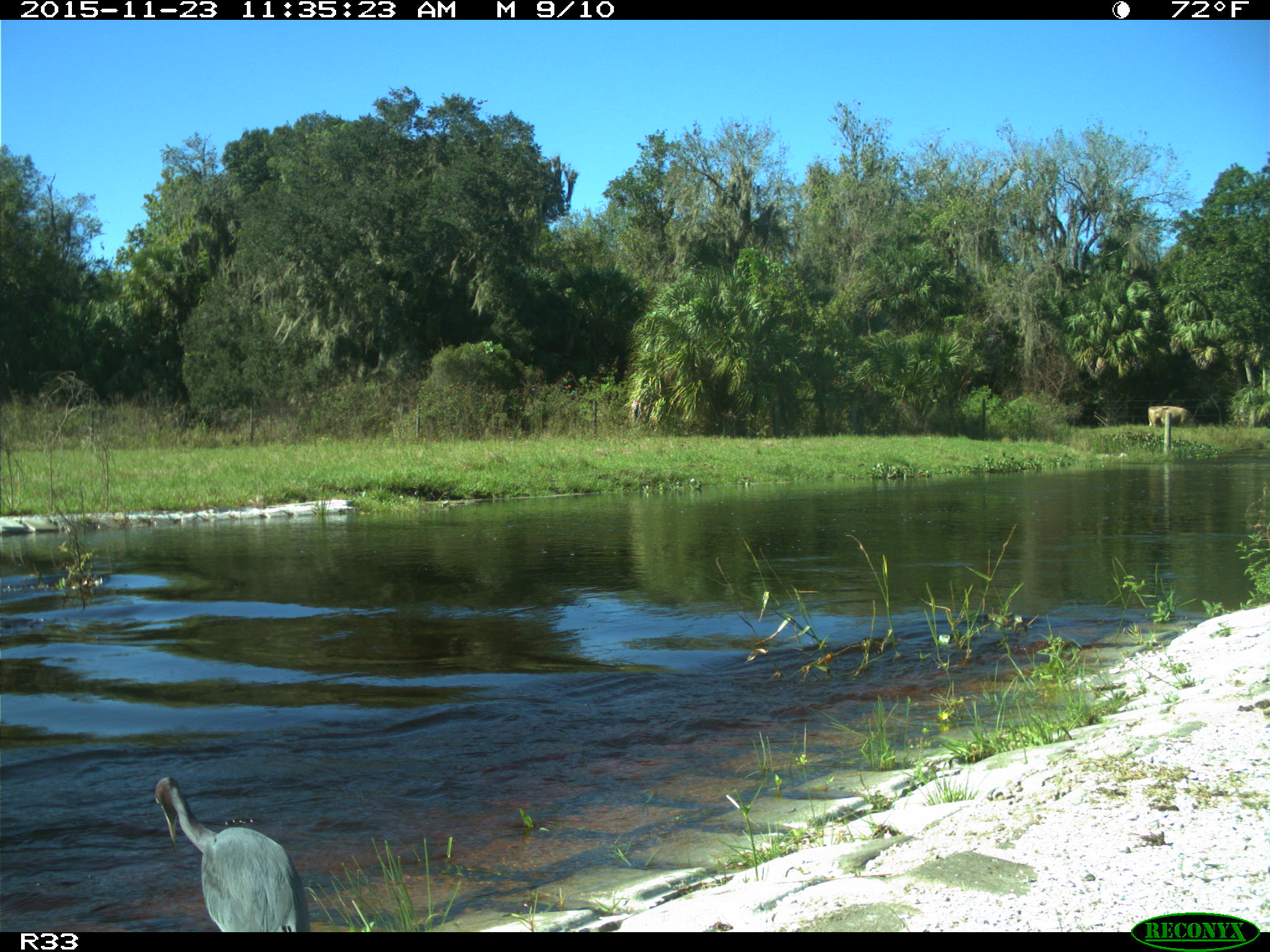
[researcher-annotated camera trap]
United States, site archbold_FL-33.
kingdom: Animalia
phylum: Chordata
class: Mammalia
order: Artiodactyla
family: Bovidae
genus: Bos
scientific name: Bos taurus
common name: domestic cow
Bos taurus (domestic cow).